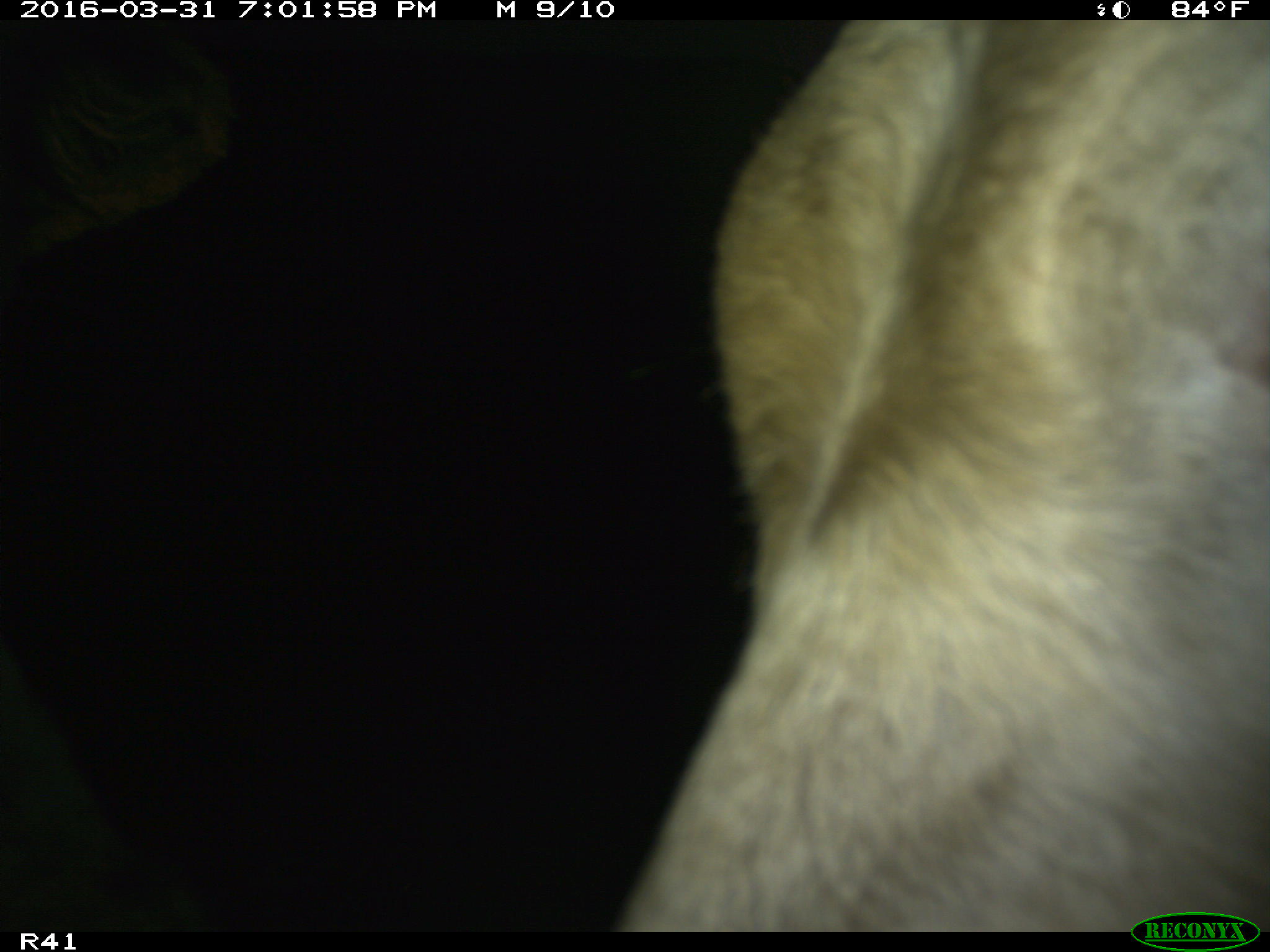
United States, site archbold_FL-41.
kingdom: Animalia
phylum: Chordata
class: Mammalia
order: Artiodactyla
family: Bovidae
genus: Bos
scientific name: Bos taurus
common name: domestic cow